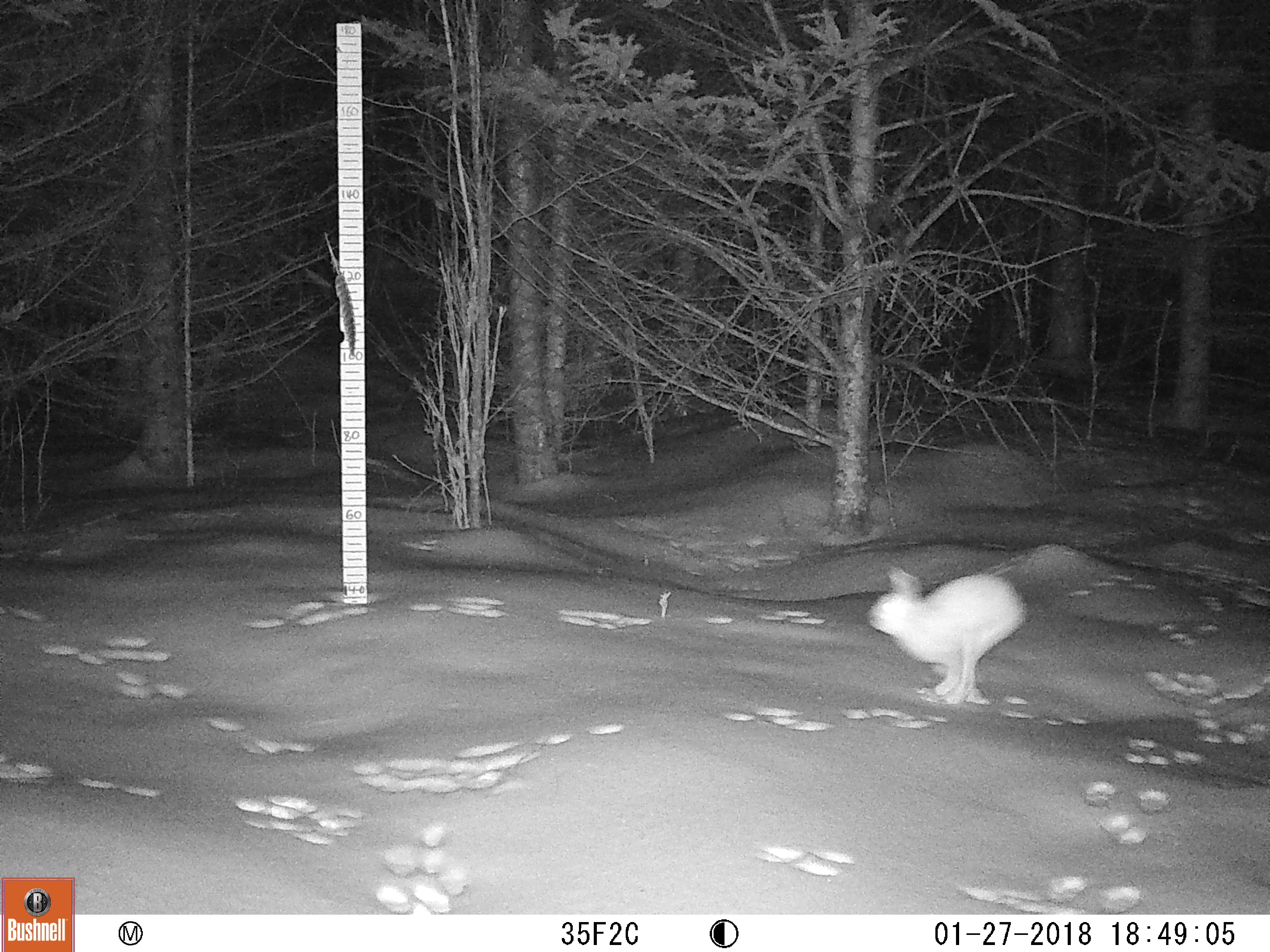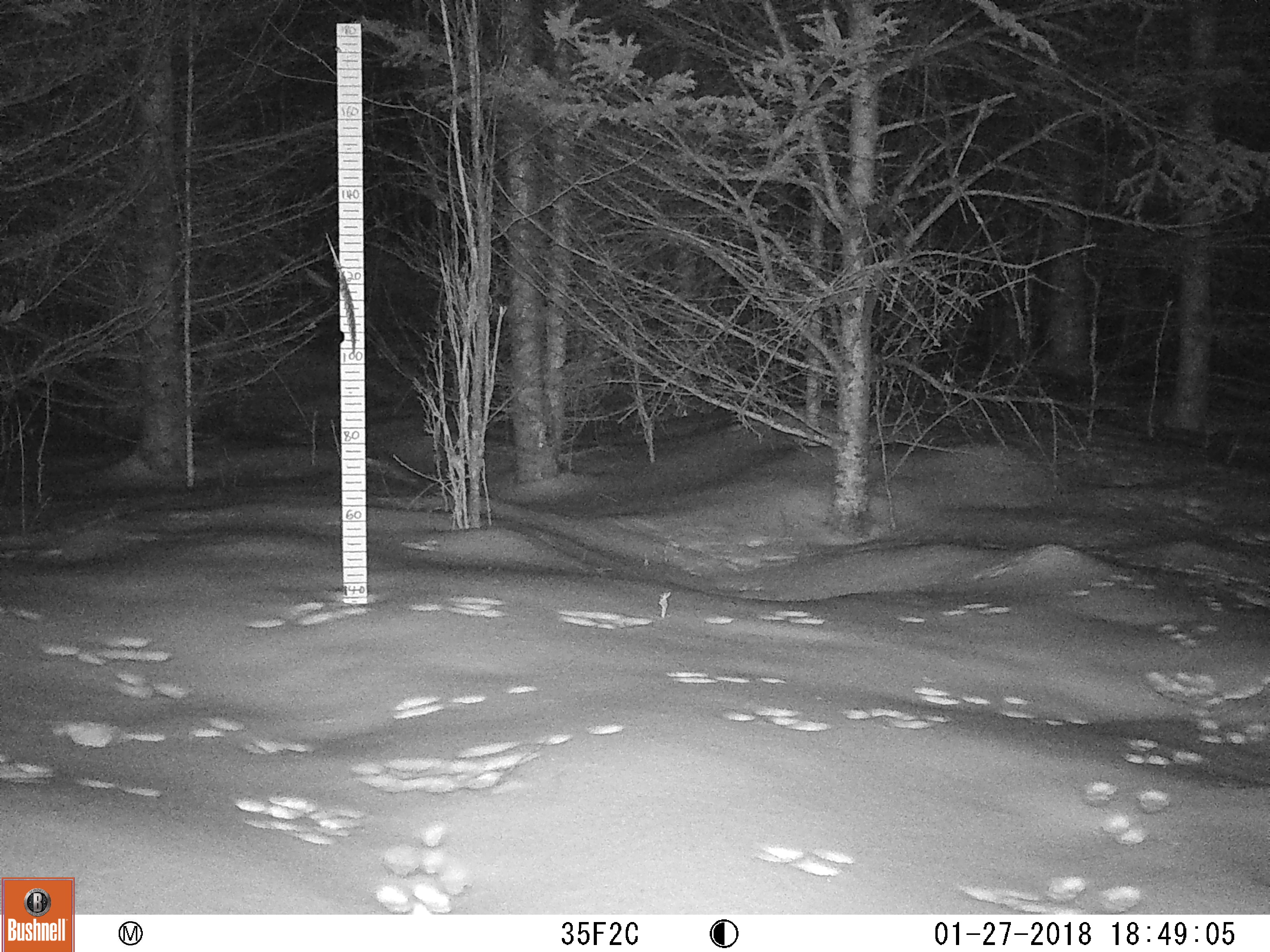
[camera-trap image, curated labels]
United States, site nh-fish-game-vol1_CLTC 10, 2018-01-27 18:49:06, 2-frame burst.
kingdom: Animalia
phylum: Chordata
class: Mammalia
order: Lagomorpha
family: Leporidae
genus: Lepus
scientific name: Lepus americanus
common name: snowshoe hare